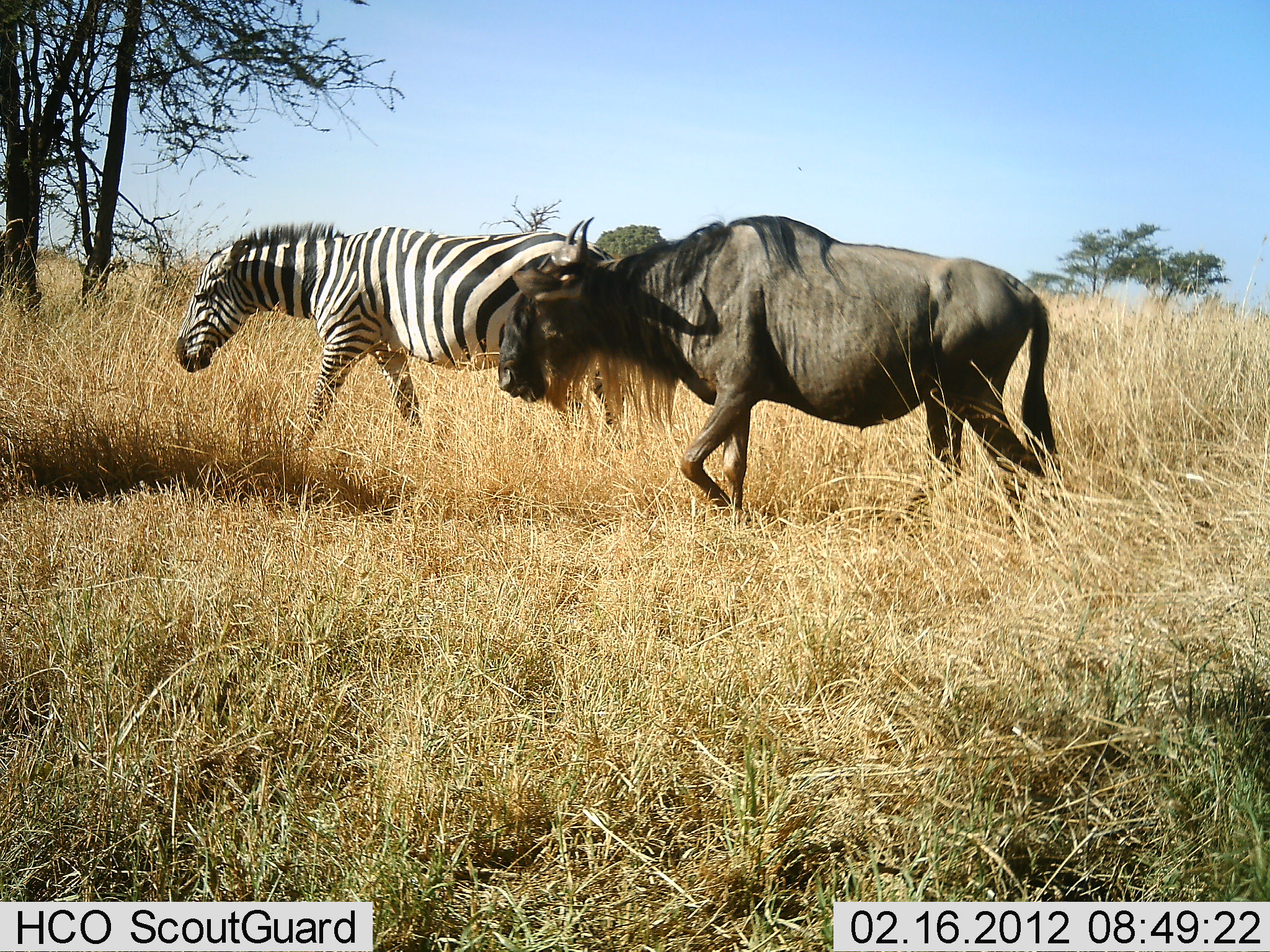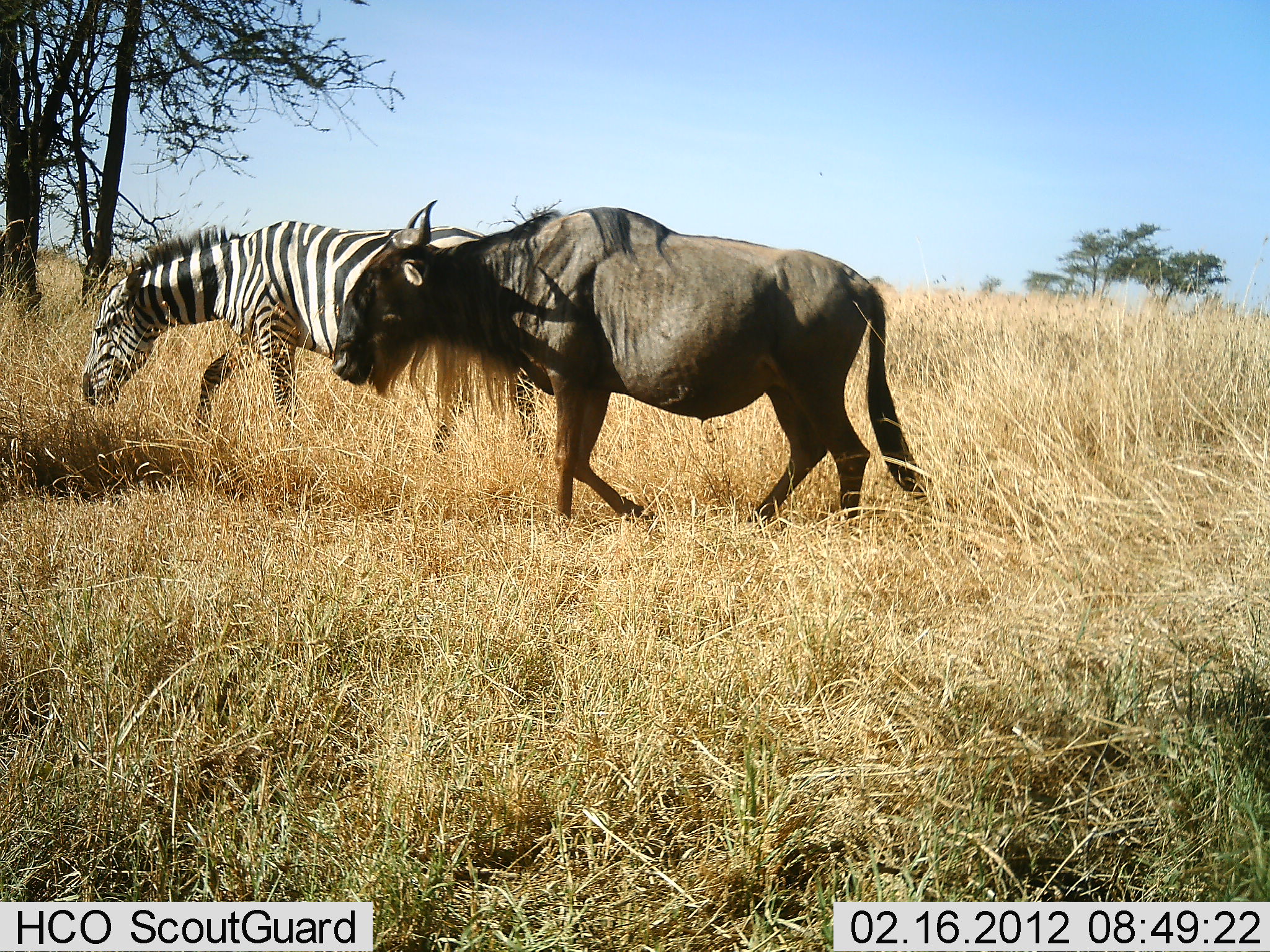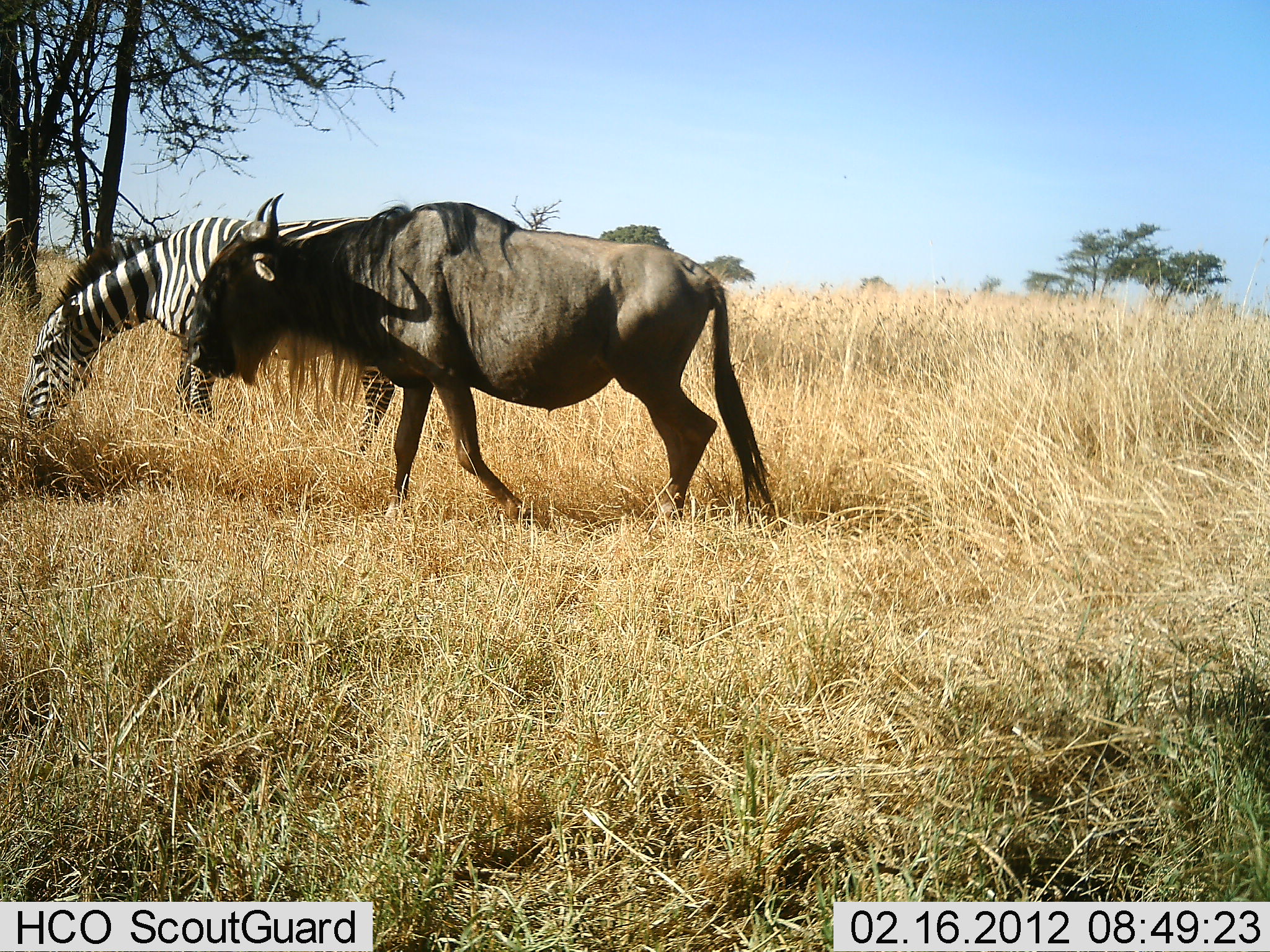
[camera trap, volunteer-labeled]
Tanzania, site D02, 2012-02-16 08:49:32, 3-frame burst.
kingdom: Animalia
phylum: Chordata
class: Mammalia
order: Artiodactyla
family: Bovidae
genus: Connochaetes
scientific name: Connochaetes taurinus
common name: blue wildebeest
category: wildebeest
Wildebeest (blue wildebeest) (Connochaetes taurinus), count 1. Behavior (volunteer vote fractions): standing 7%, resting 0%, moving 93%, interacting 0%. Young present (vote fraction): 0%. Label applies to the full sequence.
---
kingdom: Animalia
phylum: Chordata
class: Mammalia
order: Perissodactyla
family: Equidae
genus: Equus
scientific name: Equus quagga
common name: plains zebra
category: zebra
Zebra (plains zebra) (Equus quagga), count 1. Behavior (volunteer vote fractions): standing 6%, resting 0%, moving 88%, interacting 6%. Young present (vote fraction): 0%. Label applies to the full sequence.